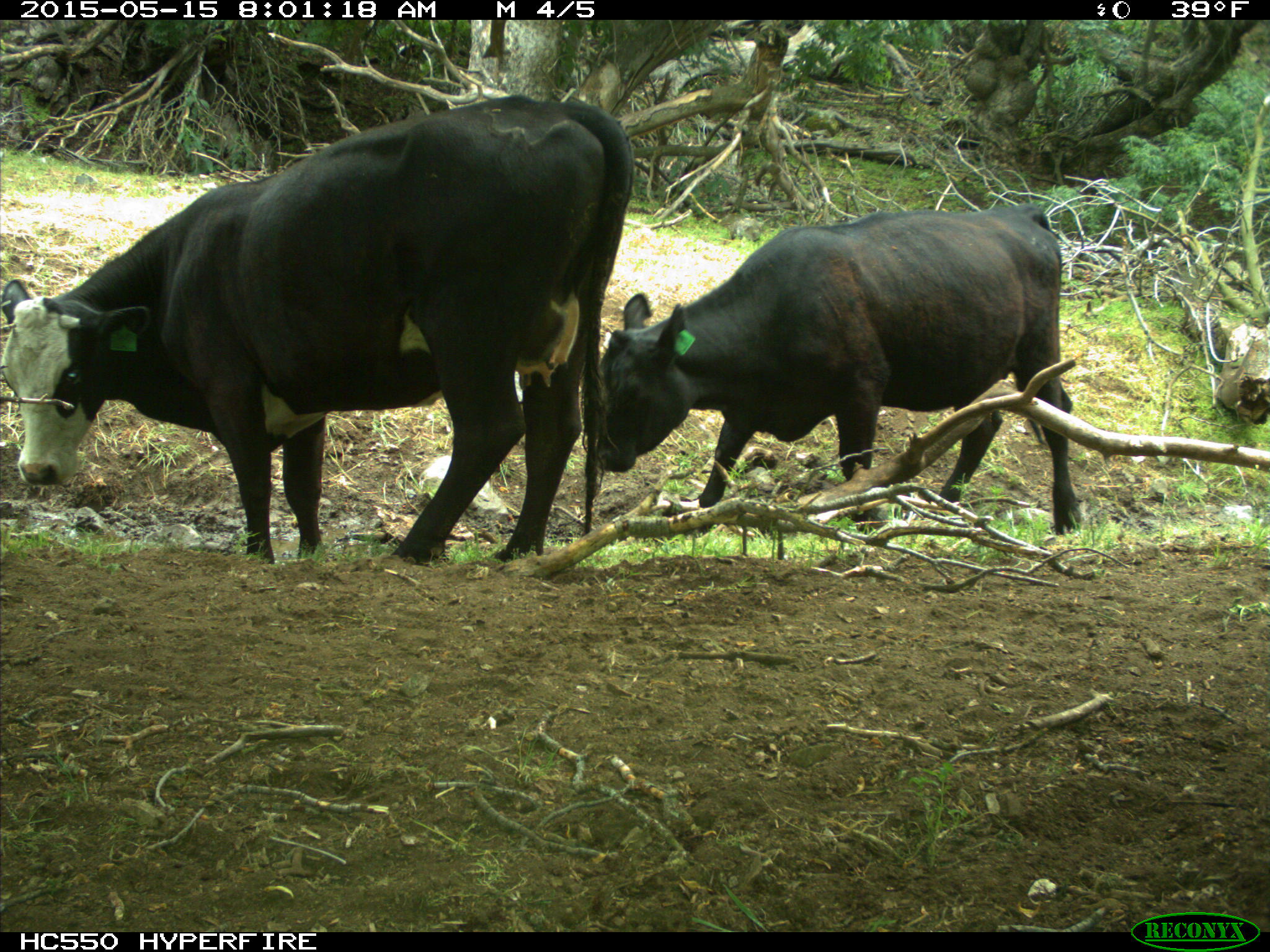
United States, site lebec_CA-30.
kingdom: Animalia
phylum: Chordata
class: Mammalia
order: Artiodactyla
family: Bovidae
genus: Bos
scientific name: Bos taurus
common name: domestic cow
Bos taurus (domestic cow).